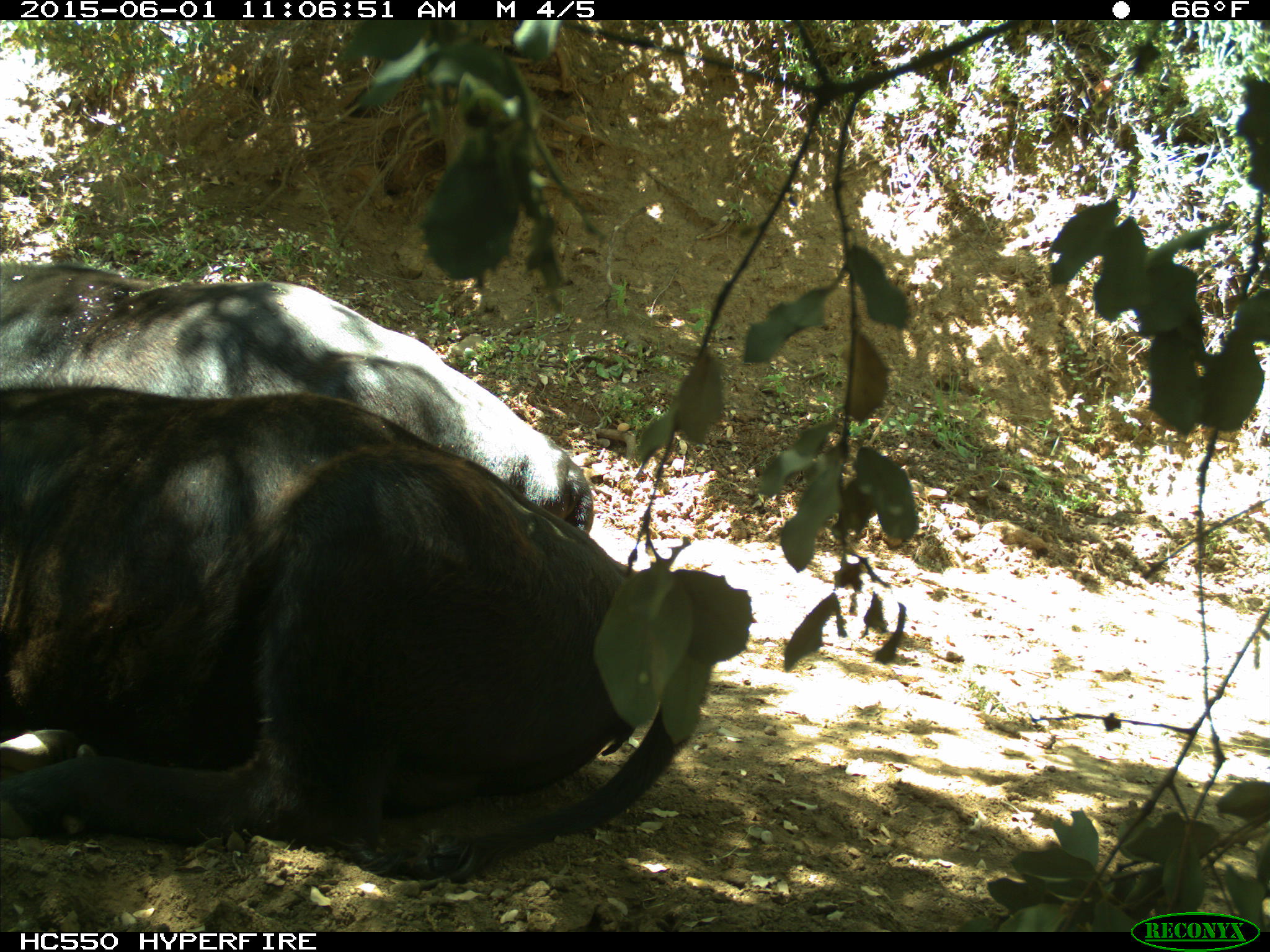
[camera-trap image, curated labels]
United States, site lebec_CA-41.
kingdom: Animalia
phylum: Chordata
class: Mammalia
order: Artiodactyla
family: Bovidae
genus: Bos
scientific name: Bos taurus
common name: domestic cow